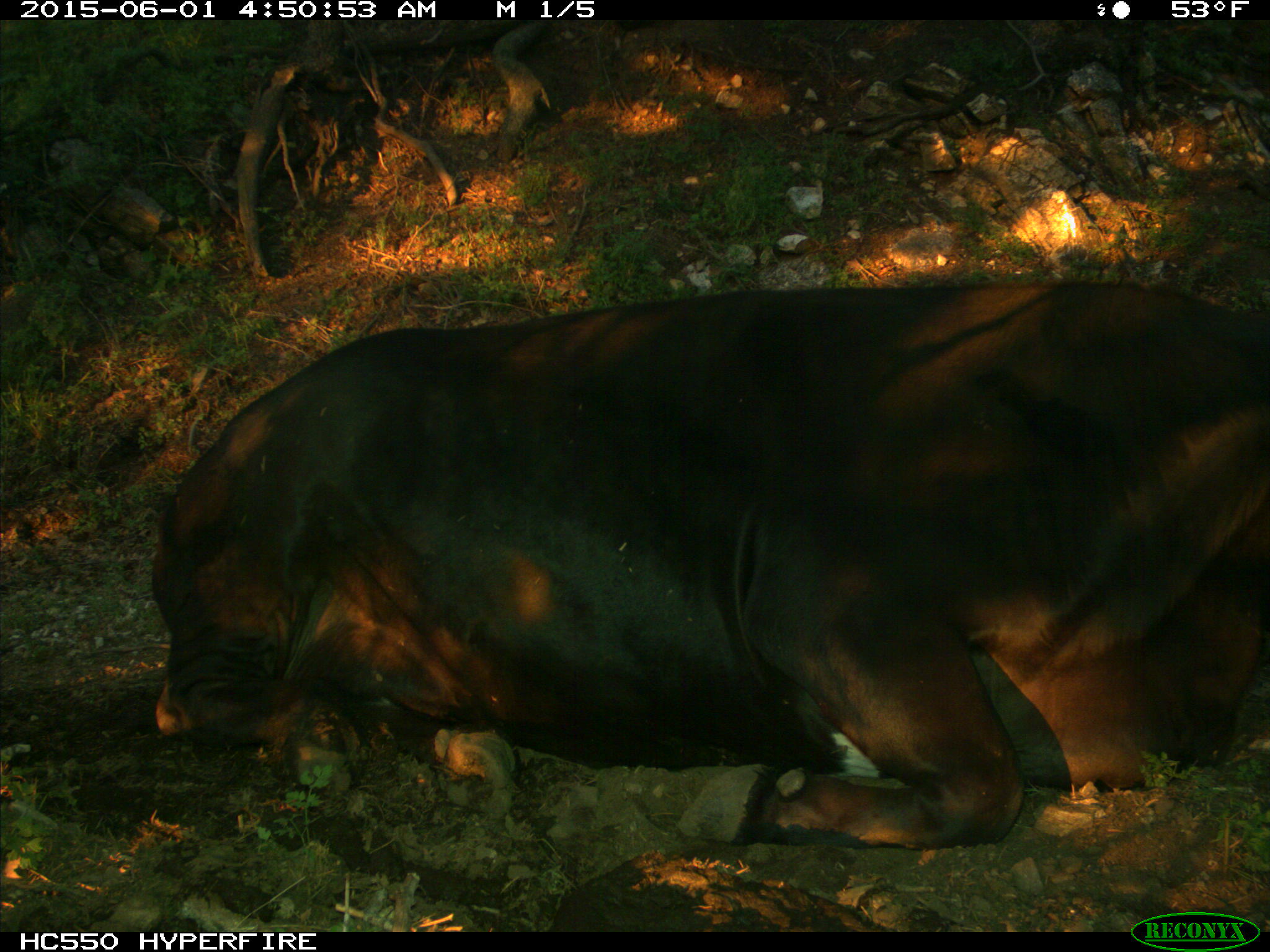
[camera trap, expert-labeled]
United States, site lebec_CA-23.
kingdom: Animalia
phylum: Chordata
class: Mammalia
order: Artiodactyla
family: Bovidae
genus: Bos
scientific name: Bos taurus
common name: domestic cow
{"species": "Bos taurus (domestic cow)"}